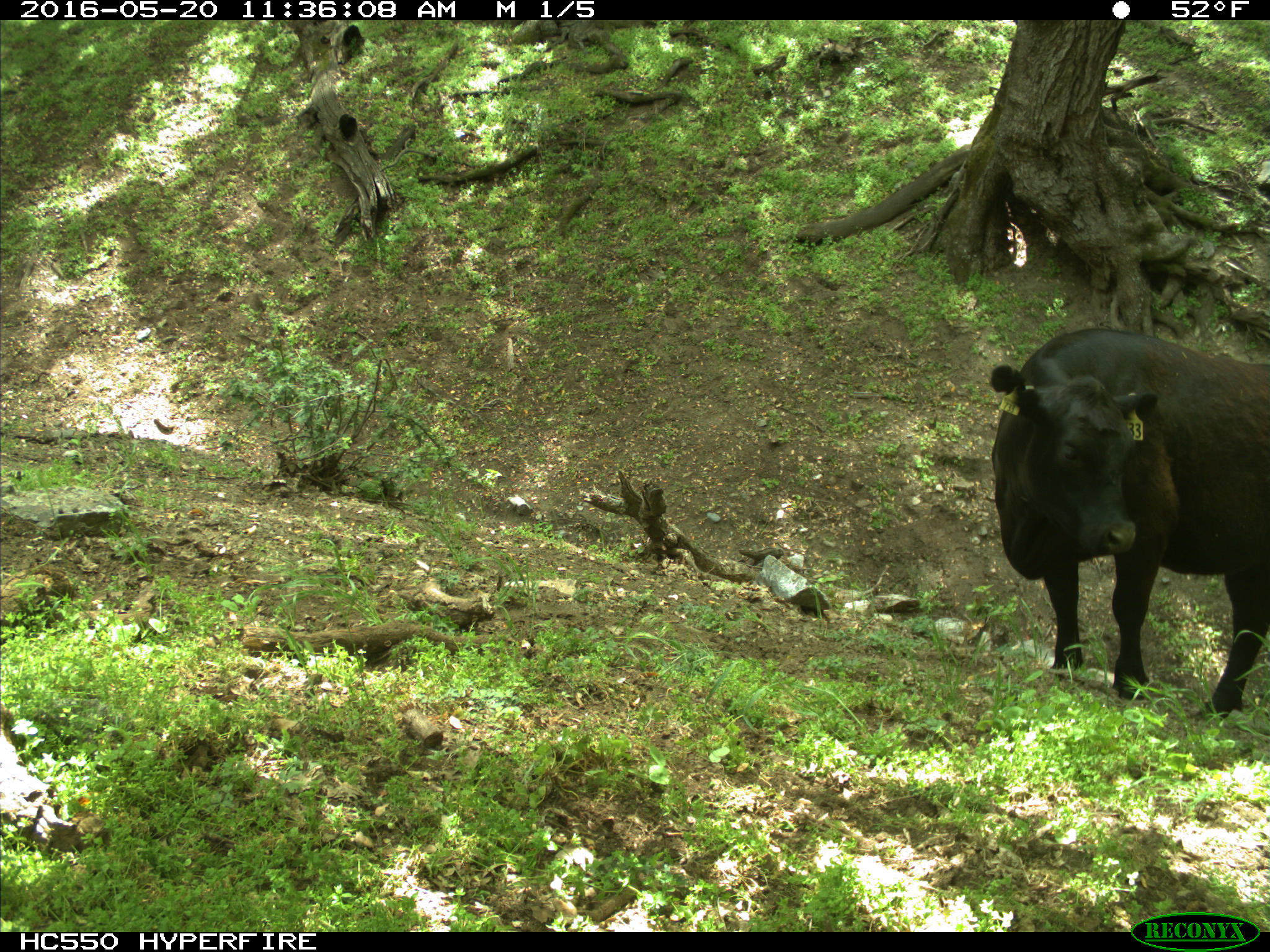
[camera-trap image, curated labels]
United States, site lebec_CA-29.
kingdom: Animalia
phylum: Chordata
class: Mammalia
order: Artiodactyla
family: Bovidae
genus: Bos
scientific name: Bos taurus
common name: domestic cow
Bos taurus (domestic cow).